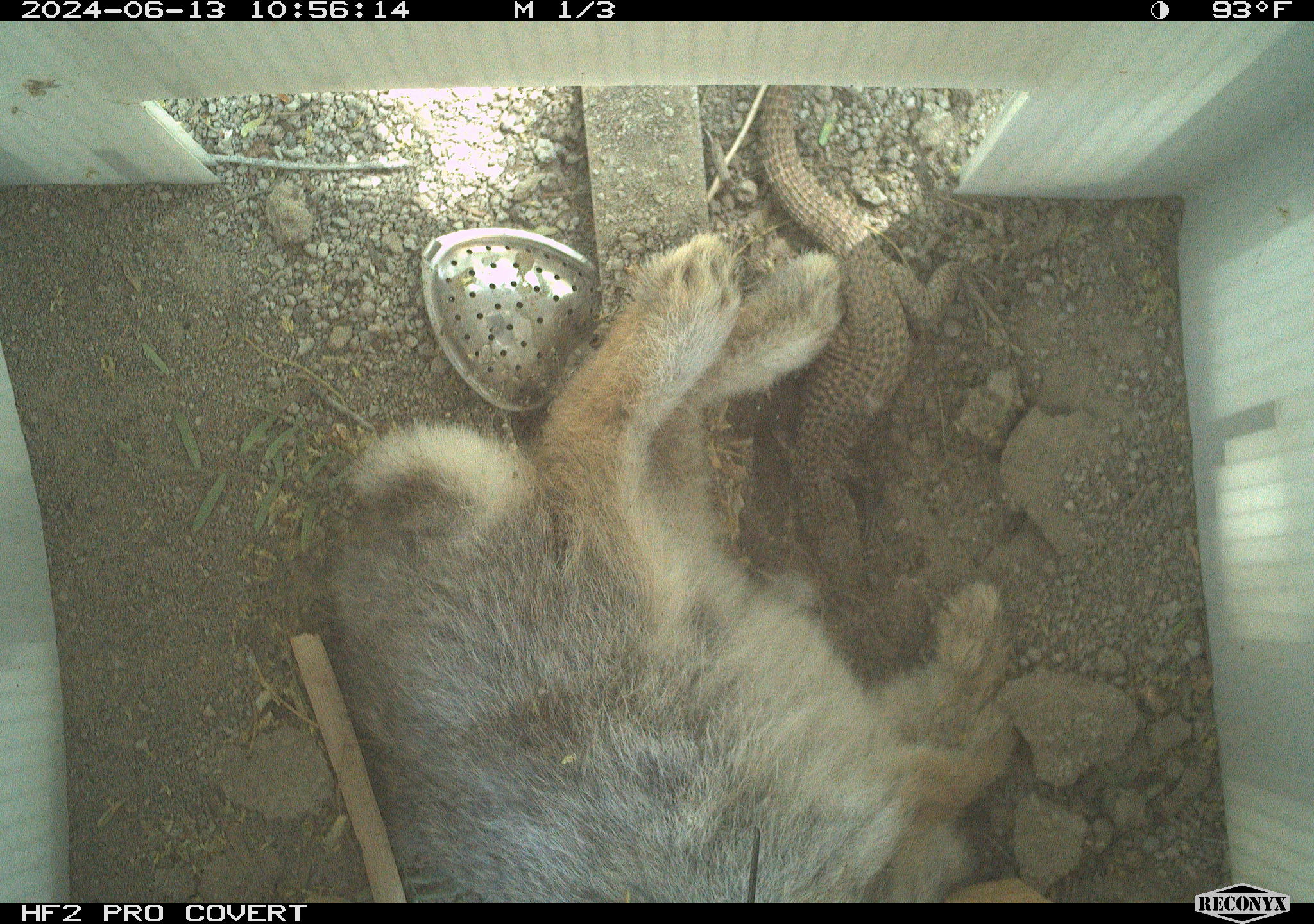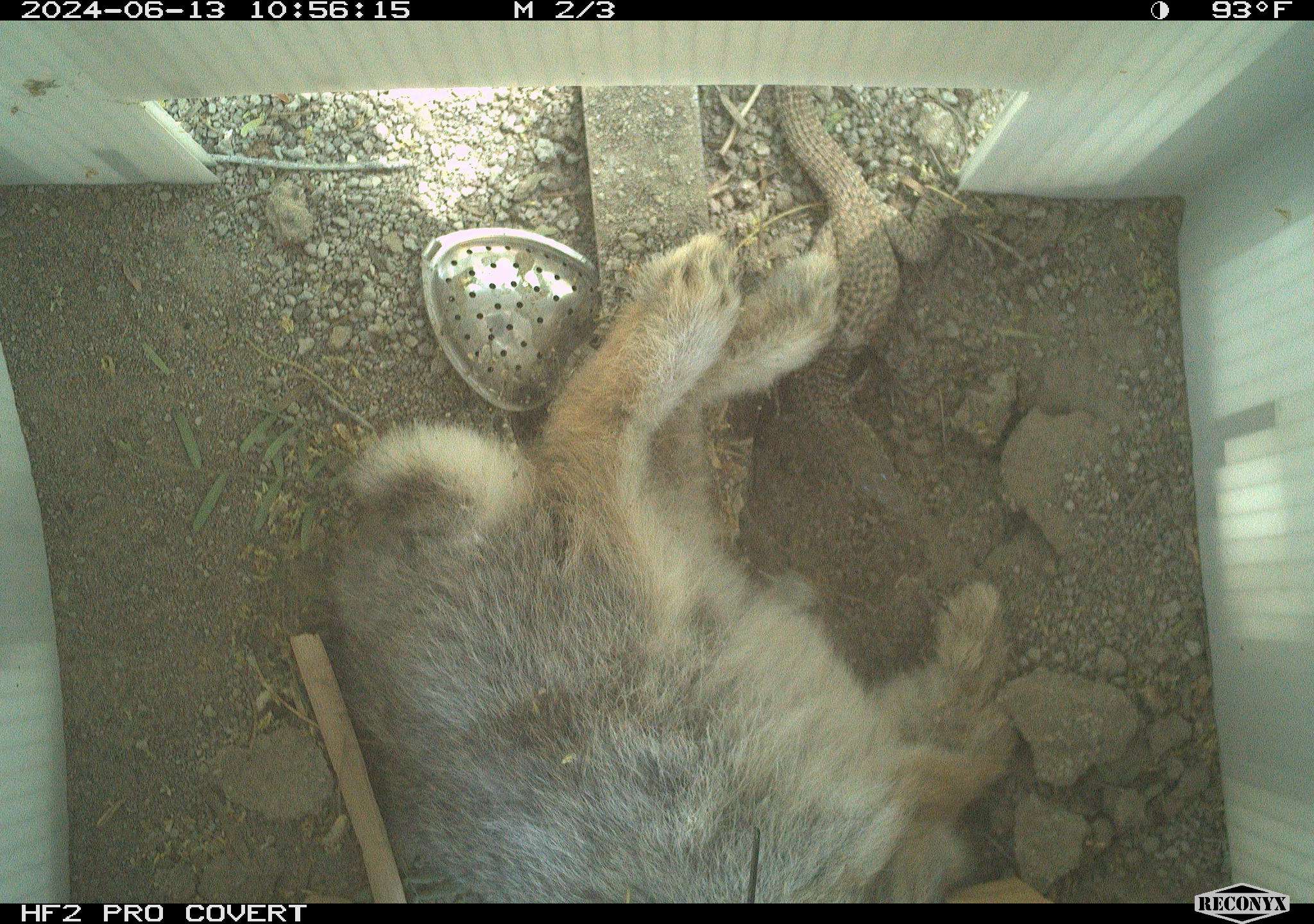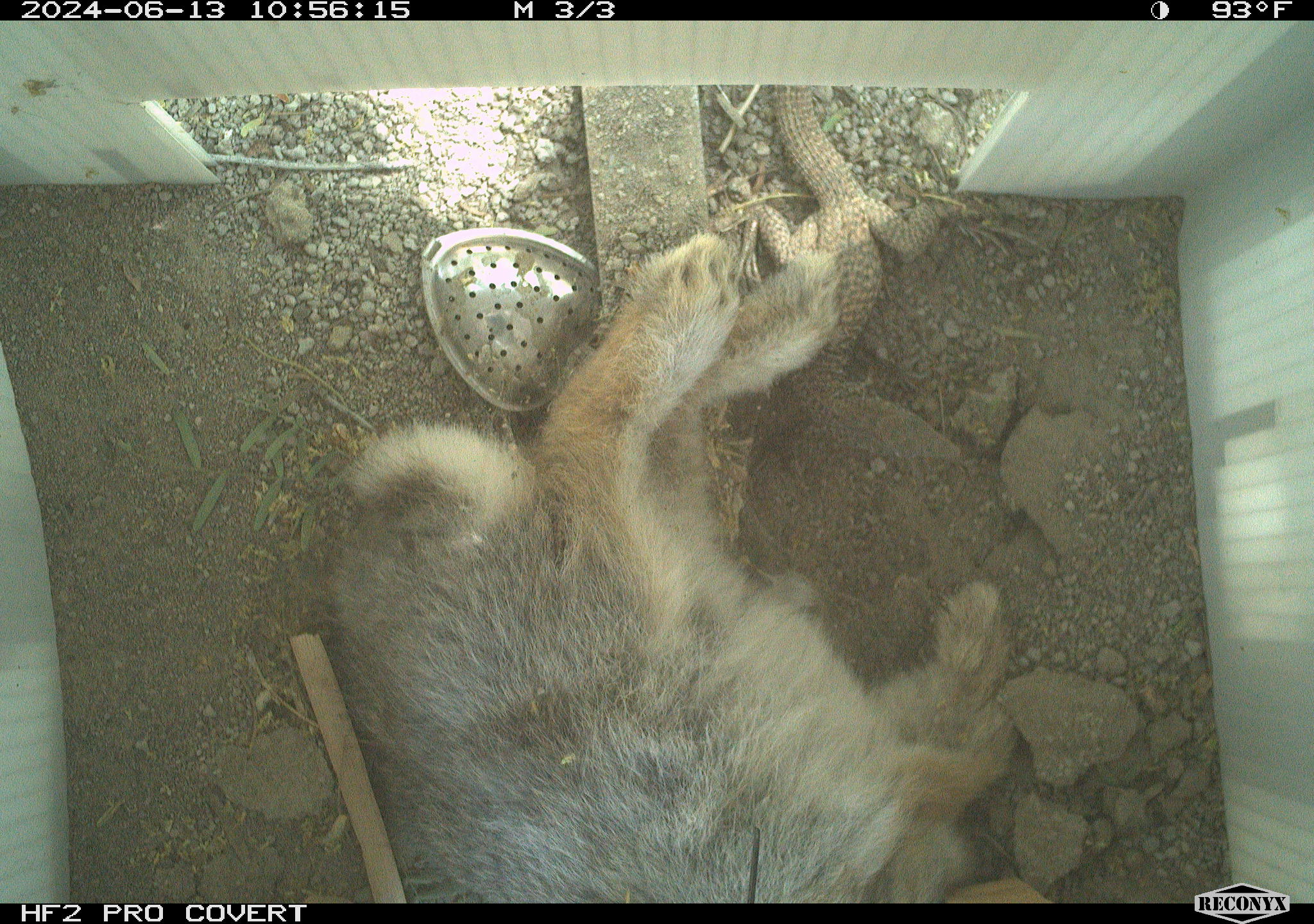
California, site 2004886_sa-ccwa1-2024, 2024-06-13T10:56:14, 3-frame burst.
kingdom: Animalia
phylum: Chordata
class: Mammalia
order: Lagomorpha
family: Leporidae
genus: Sylvilagus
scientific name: Sylvilagus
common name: cottontail rabbits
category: sylvilagus species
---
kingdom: Animalia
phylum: Chordata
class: Reptilia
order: Squamata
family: Teiidae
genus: Aspidoscelis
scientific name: Aspidoscelis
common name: whiptail lizards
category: aspidoscelis species